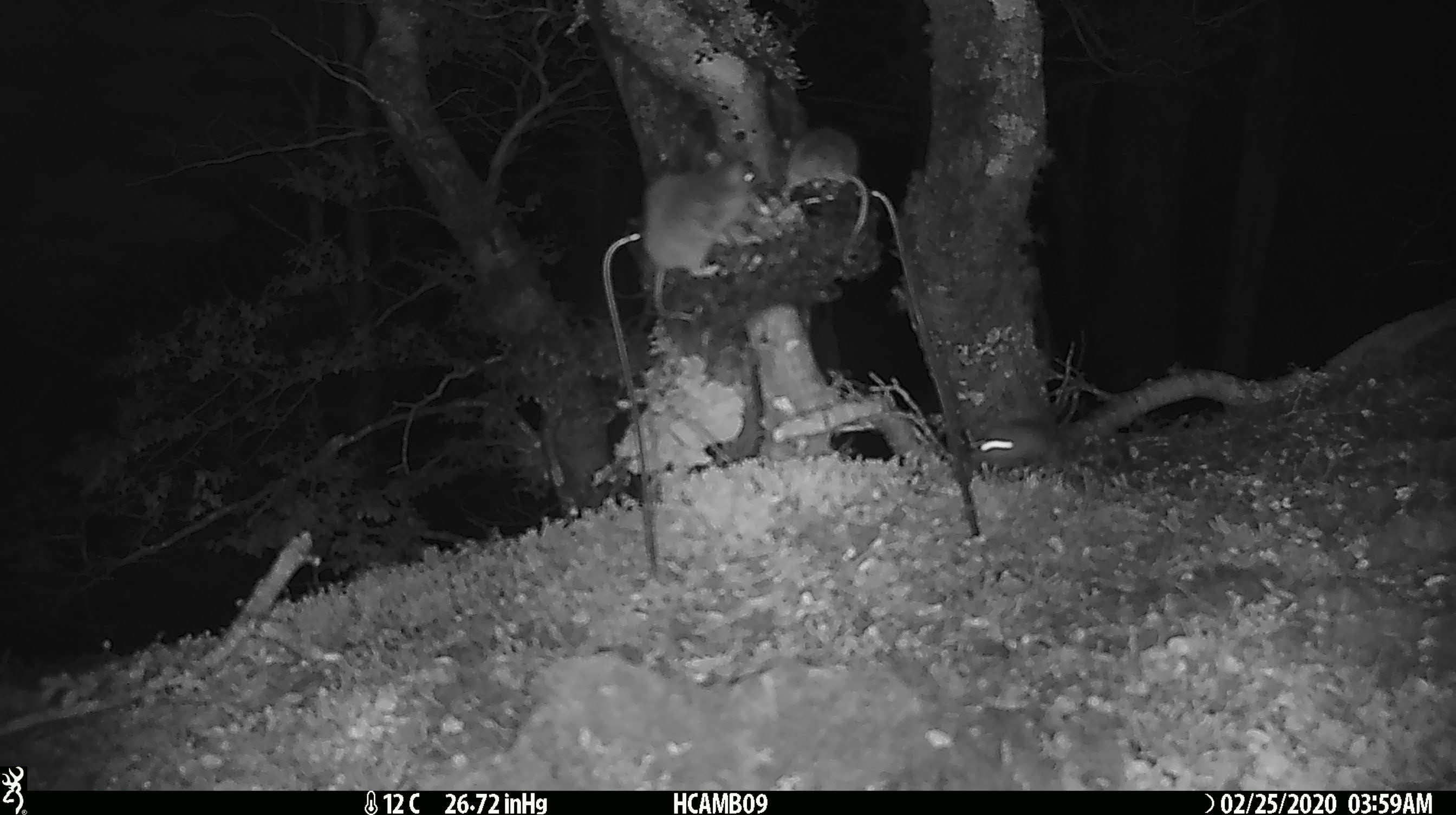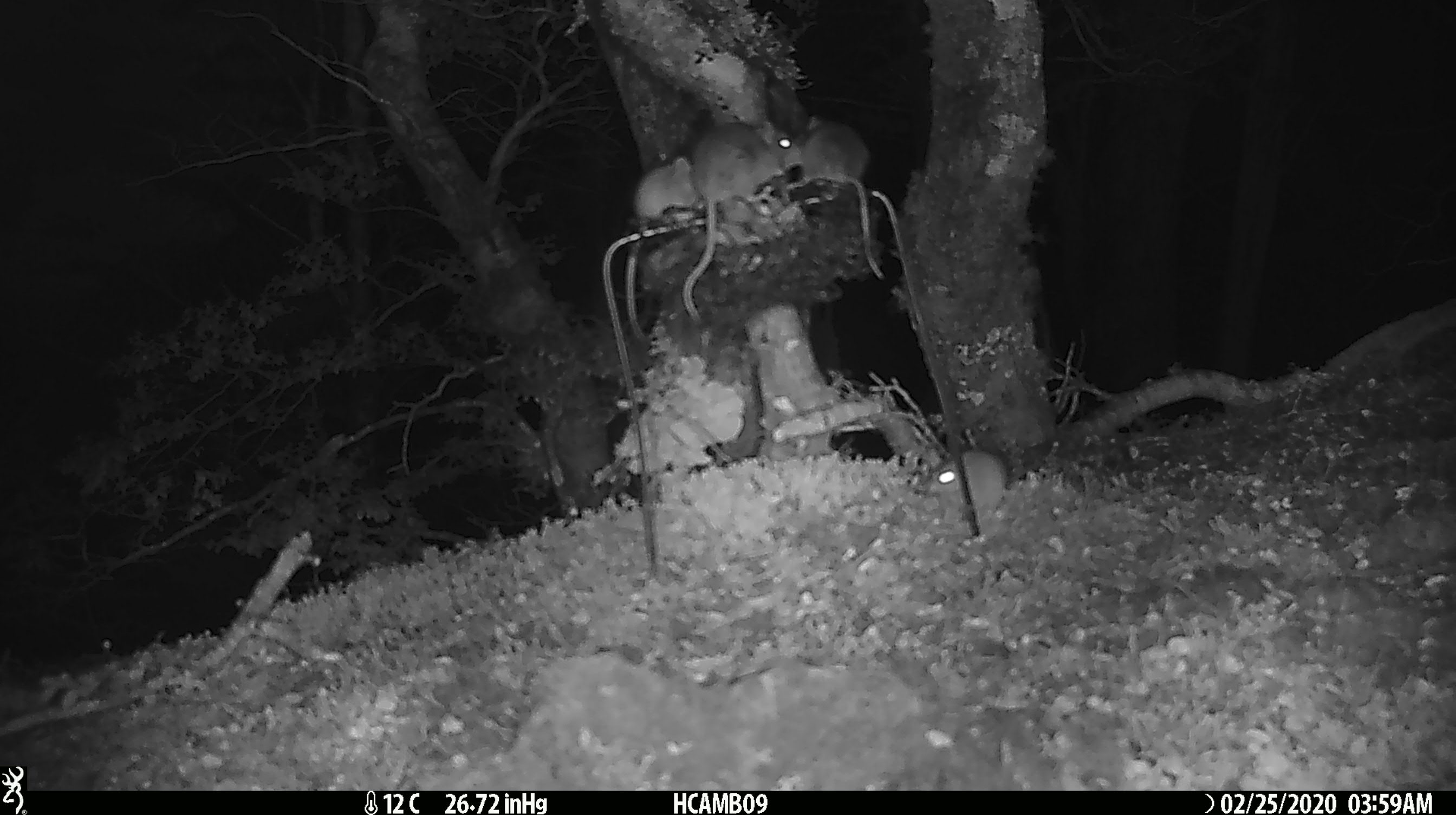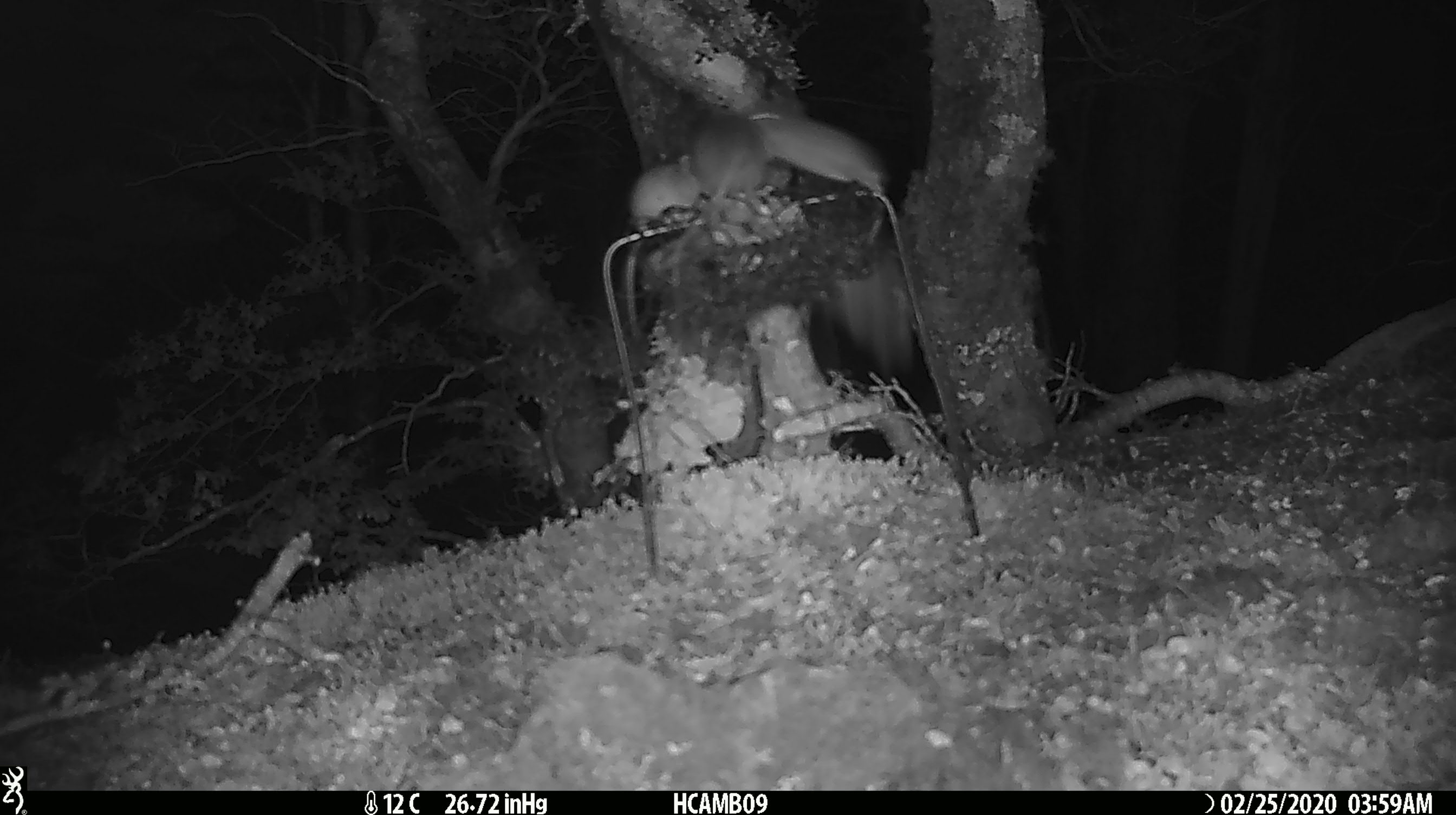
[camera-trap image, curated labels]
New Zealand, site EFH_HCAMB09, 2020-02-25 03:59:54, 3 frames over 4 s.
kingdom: Animalia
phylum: Chordata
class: Mammalia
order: Rodentia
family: Muridae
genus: Mus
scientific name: Mus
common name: mouse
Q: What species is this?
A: Mouse (Mus).